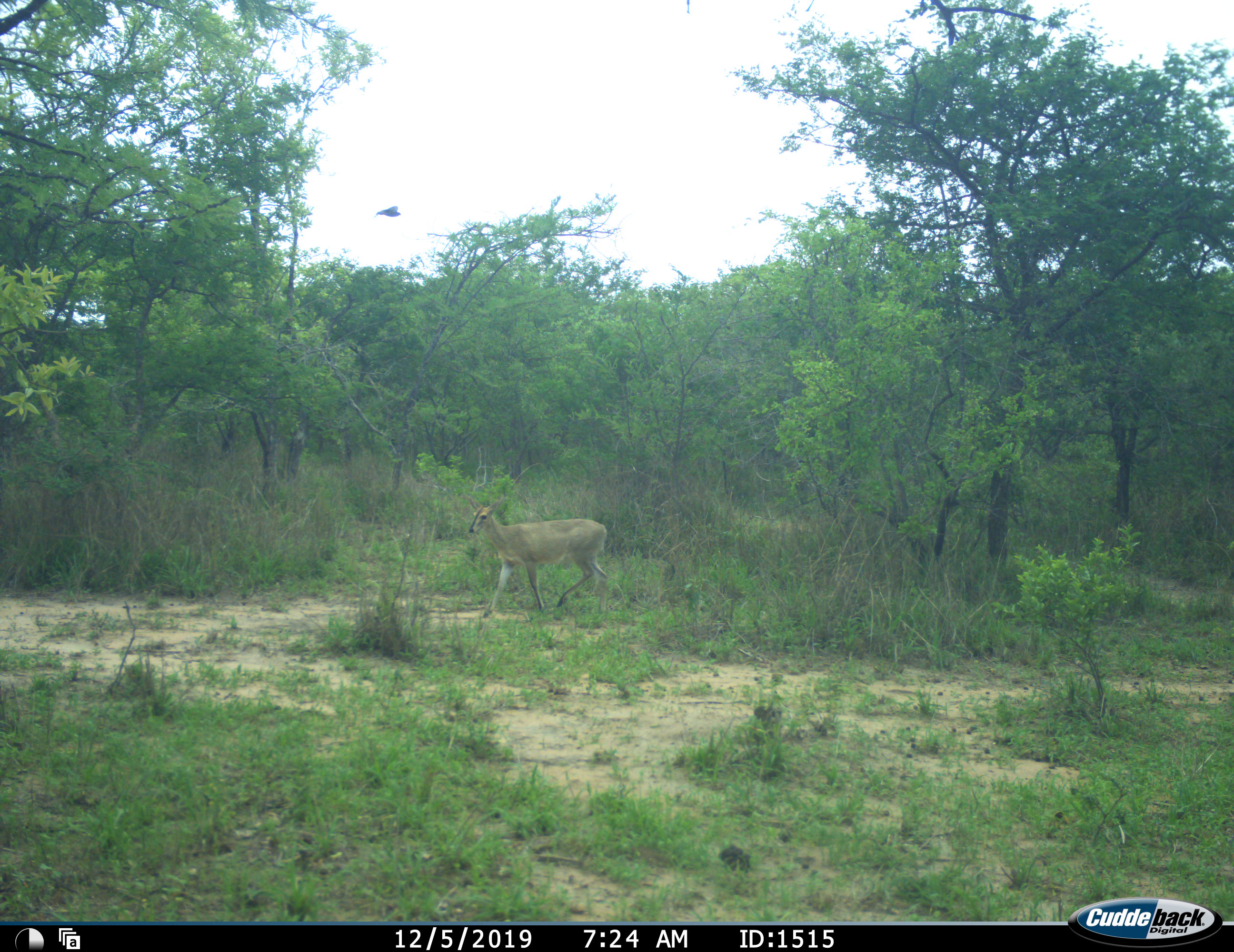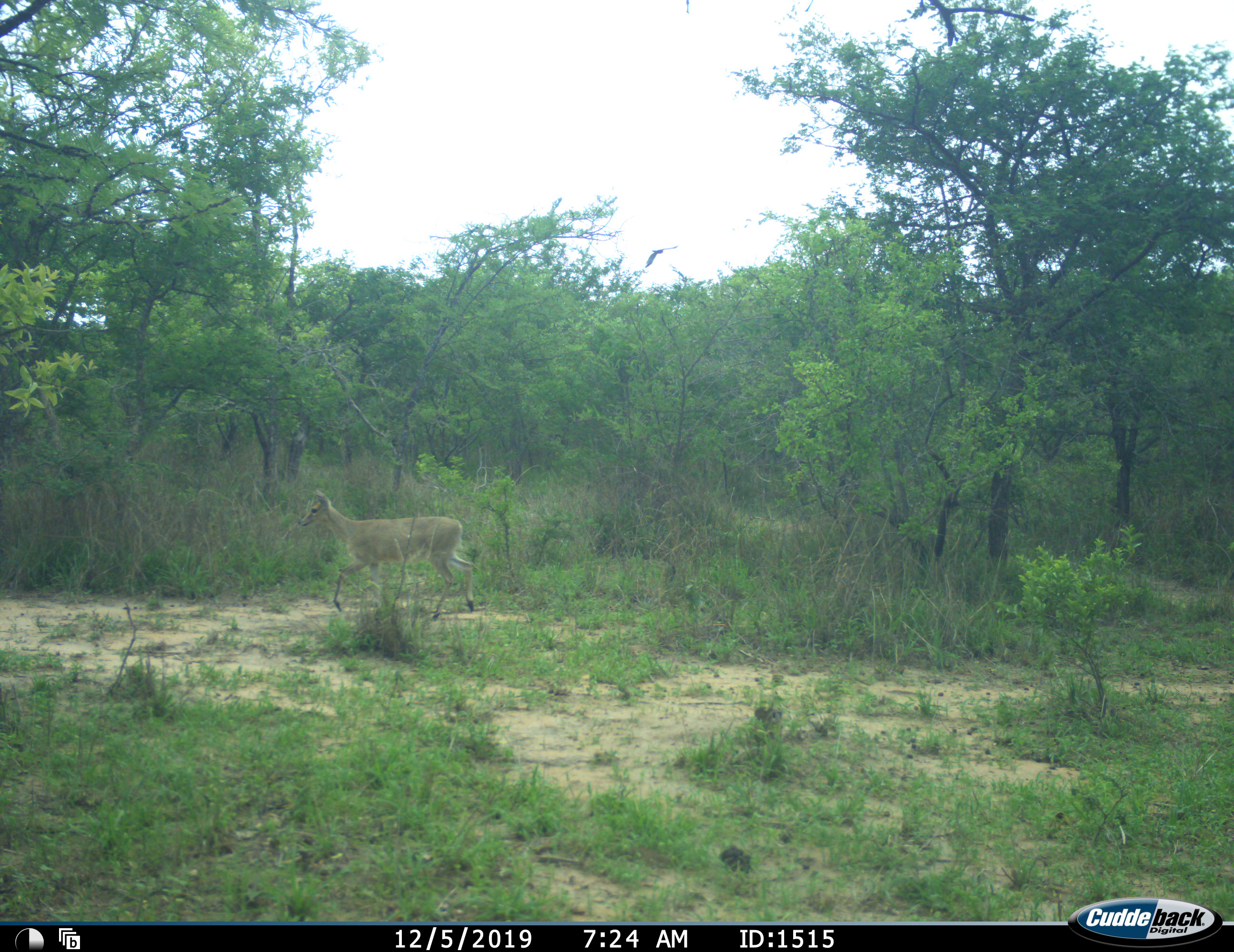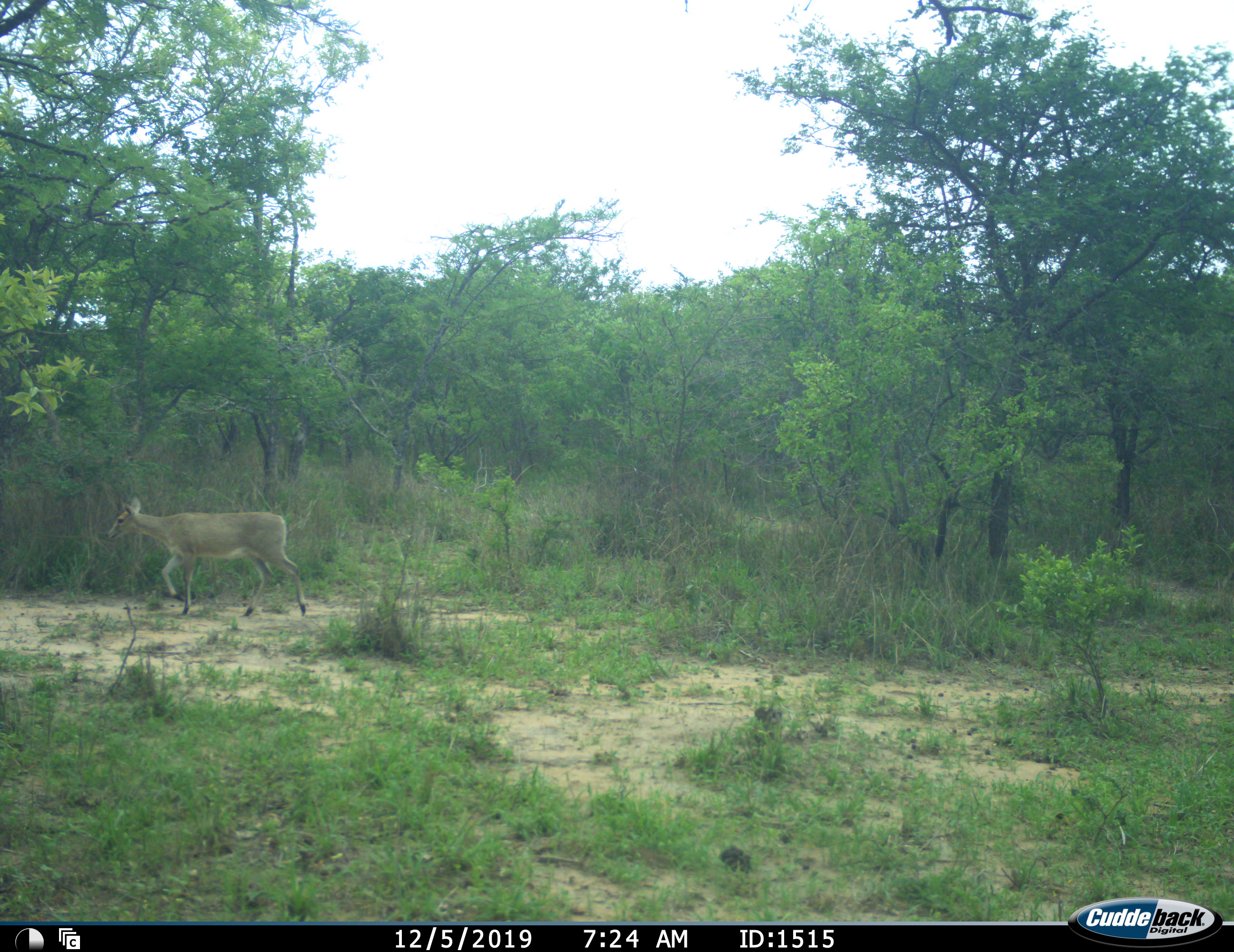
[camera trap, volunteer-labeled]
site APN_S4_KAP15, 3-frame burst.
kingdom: Animalia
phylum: Chordata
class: Mammalia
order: Artiodactyla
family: Bovidae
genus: Sylvicapra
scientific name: Sylvicapra grimmia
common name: common duiker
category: duikercommongrey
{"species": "duikercommongrey (common duiker) (Sylvicapra grimmia)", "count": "1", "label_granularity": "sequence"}